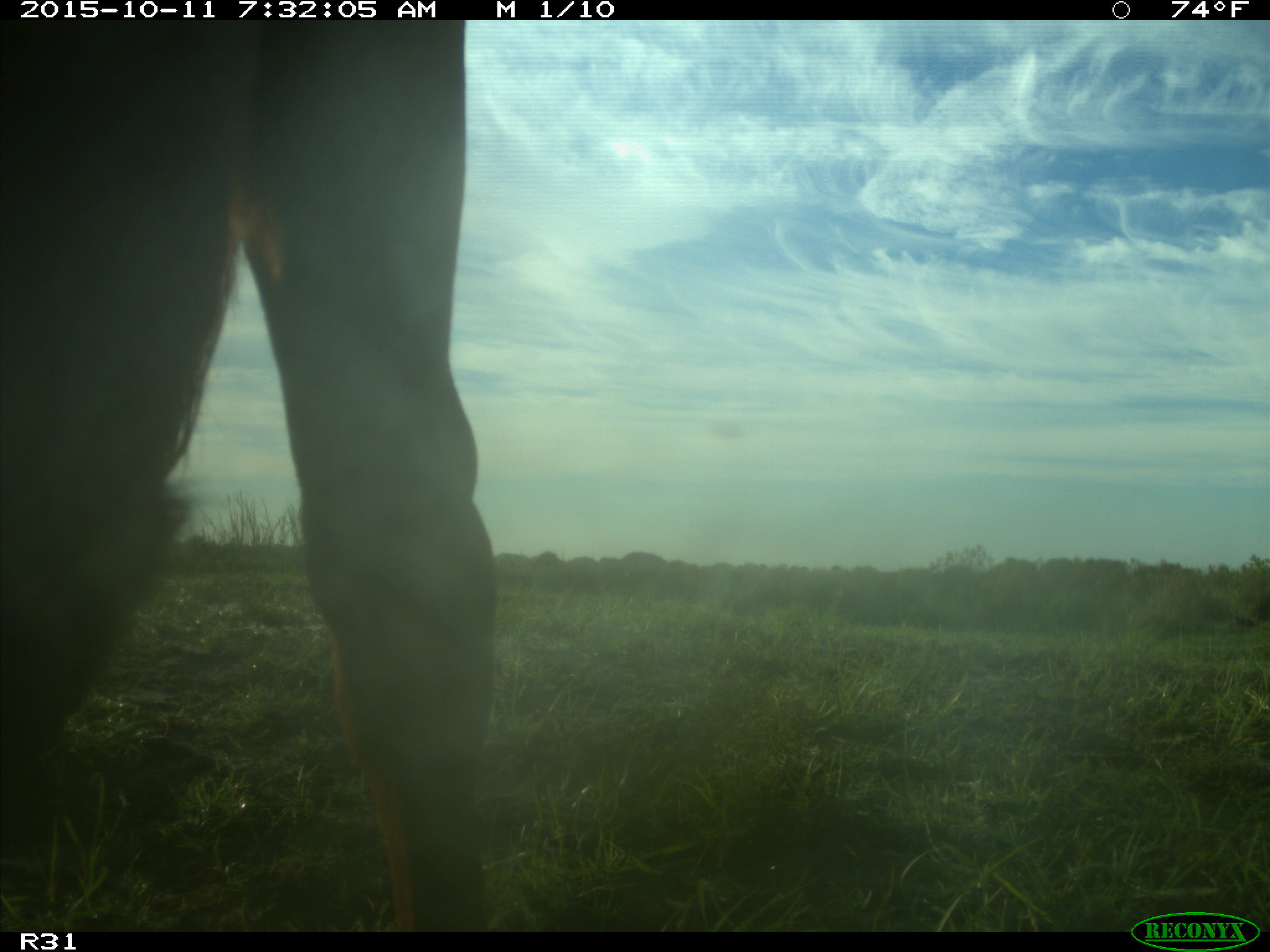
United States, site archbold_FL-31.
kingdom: Animalia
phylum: Chordata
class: Mammalia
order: Artiodactyla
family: Bovidae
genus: Bos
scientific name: Bos taurus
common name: domestic cow